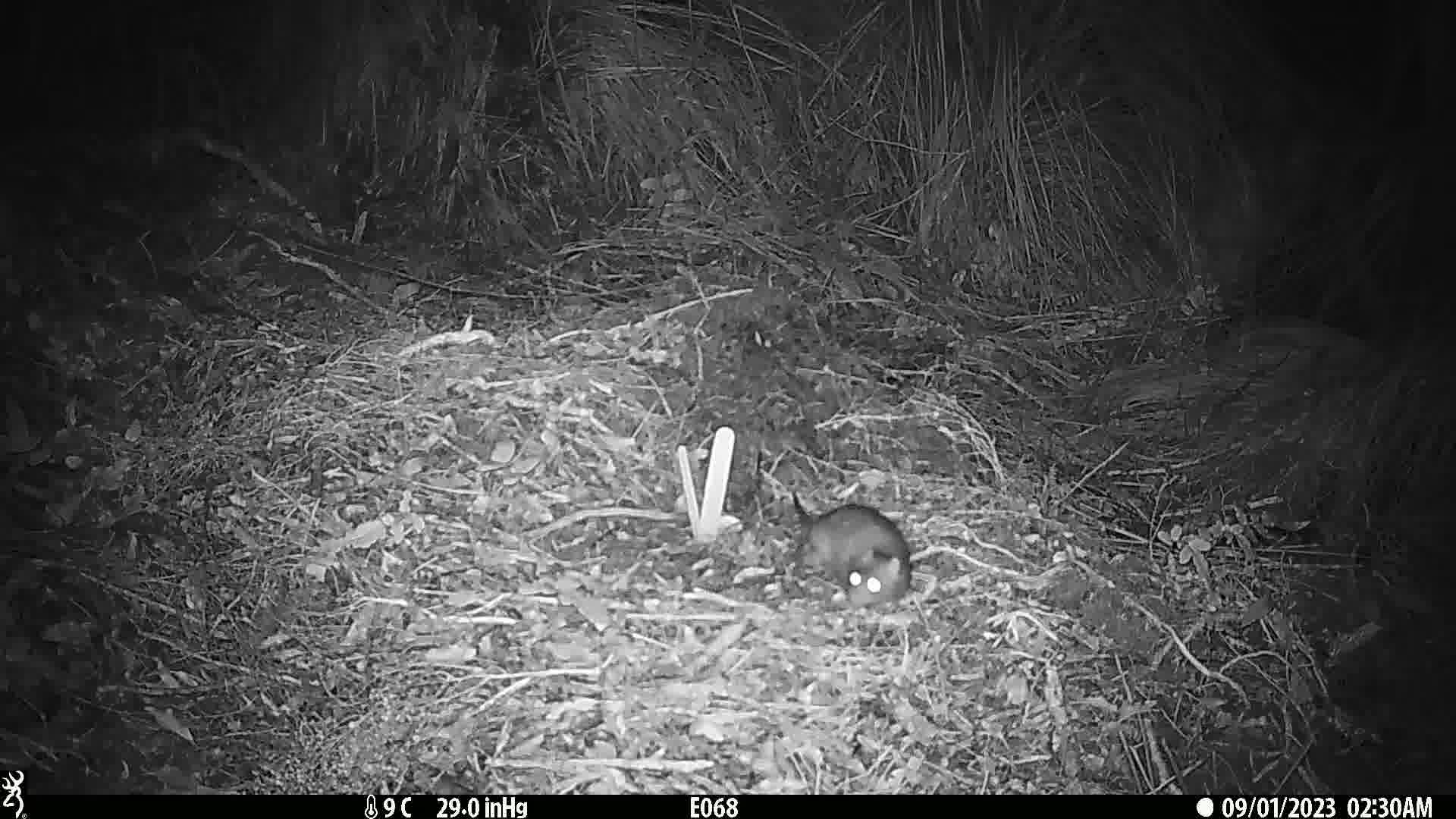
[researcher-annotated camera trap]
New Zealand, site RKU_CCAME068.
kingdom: Animalia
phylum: Chordata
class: Mammalia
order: Rodentia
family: Muridae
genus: Rattus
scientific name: Rattus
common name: rat